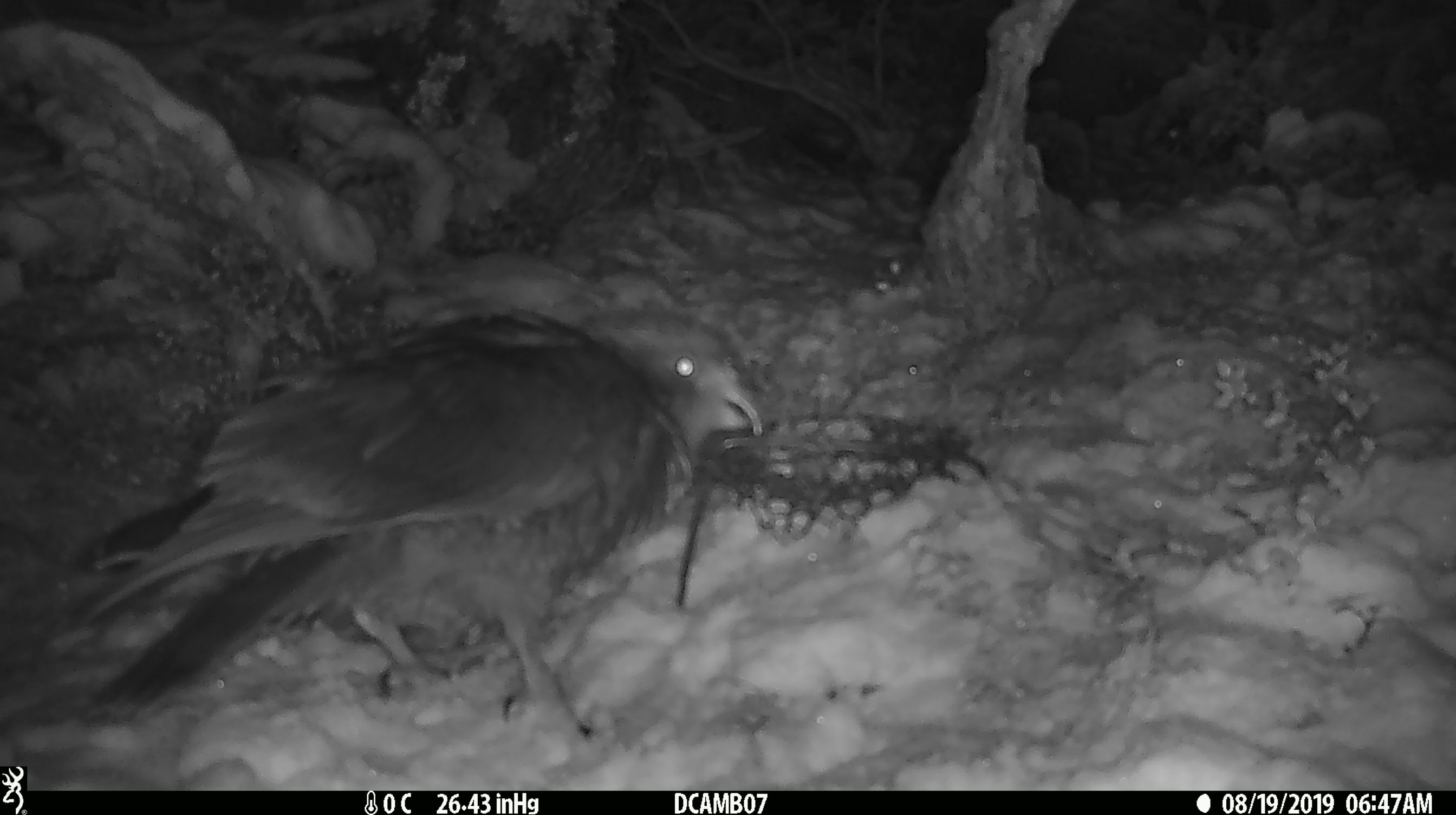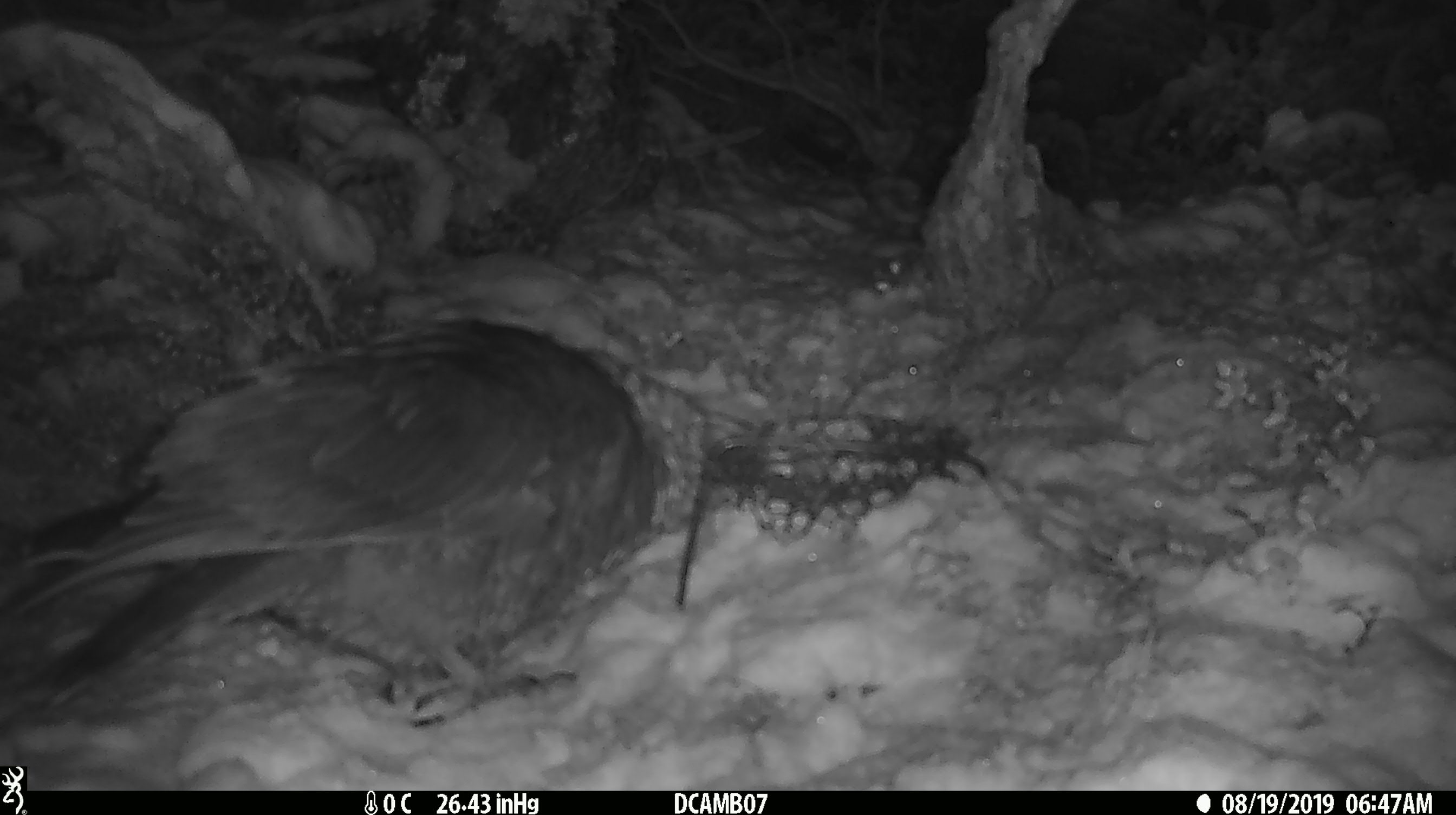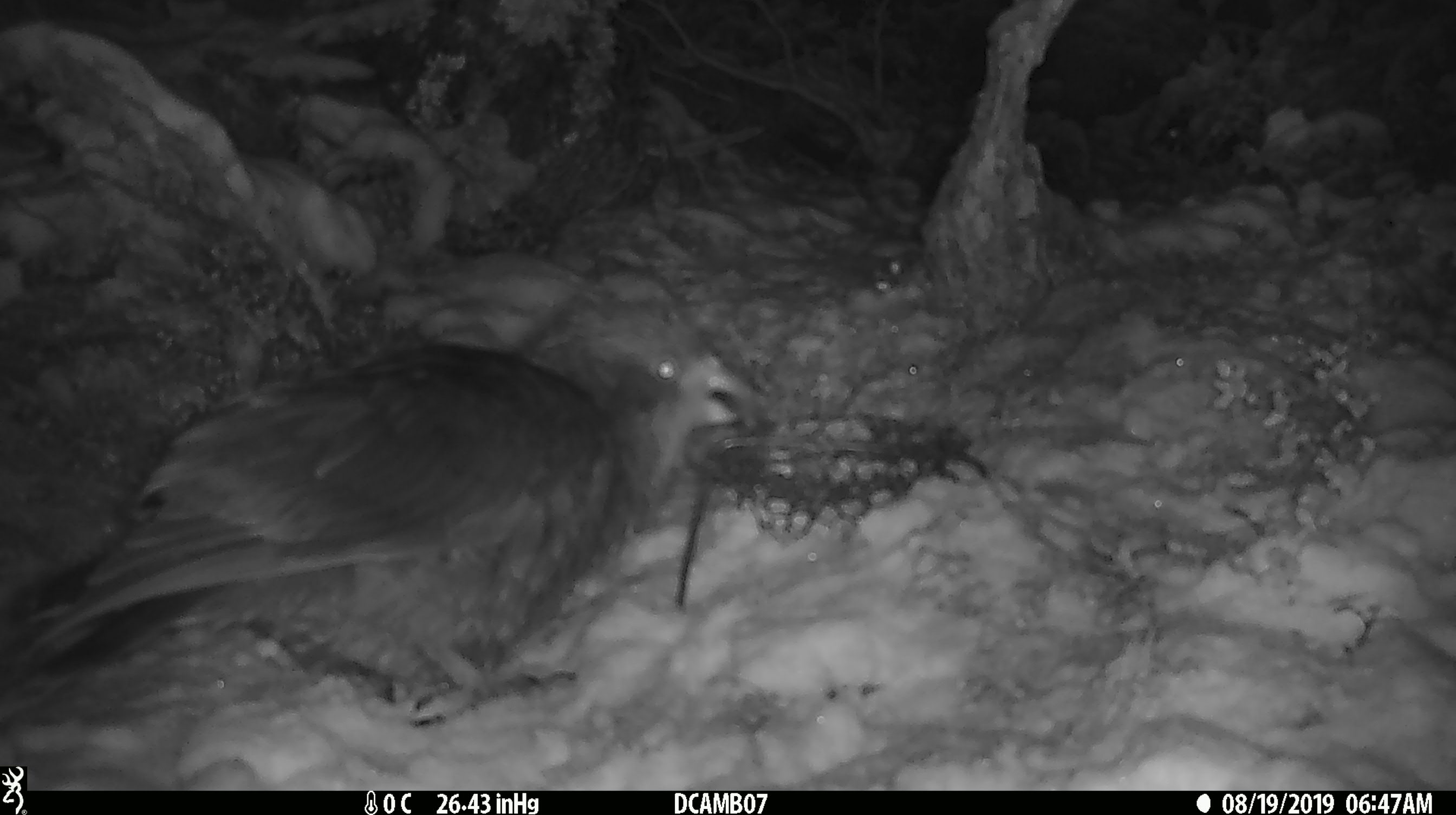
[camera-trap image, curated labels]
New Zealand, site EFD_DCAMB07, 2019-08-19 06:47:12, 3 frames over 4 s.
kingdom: Animalia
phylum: Chordata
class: Aves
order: Psittaciformes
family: Strigopidae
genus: Nestor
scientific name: Nestor notabilis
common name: kea